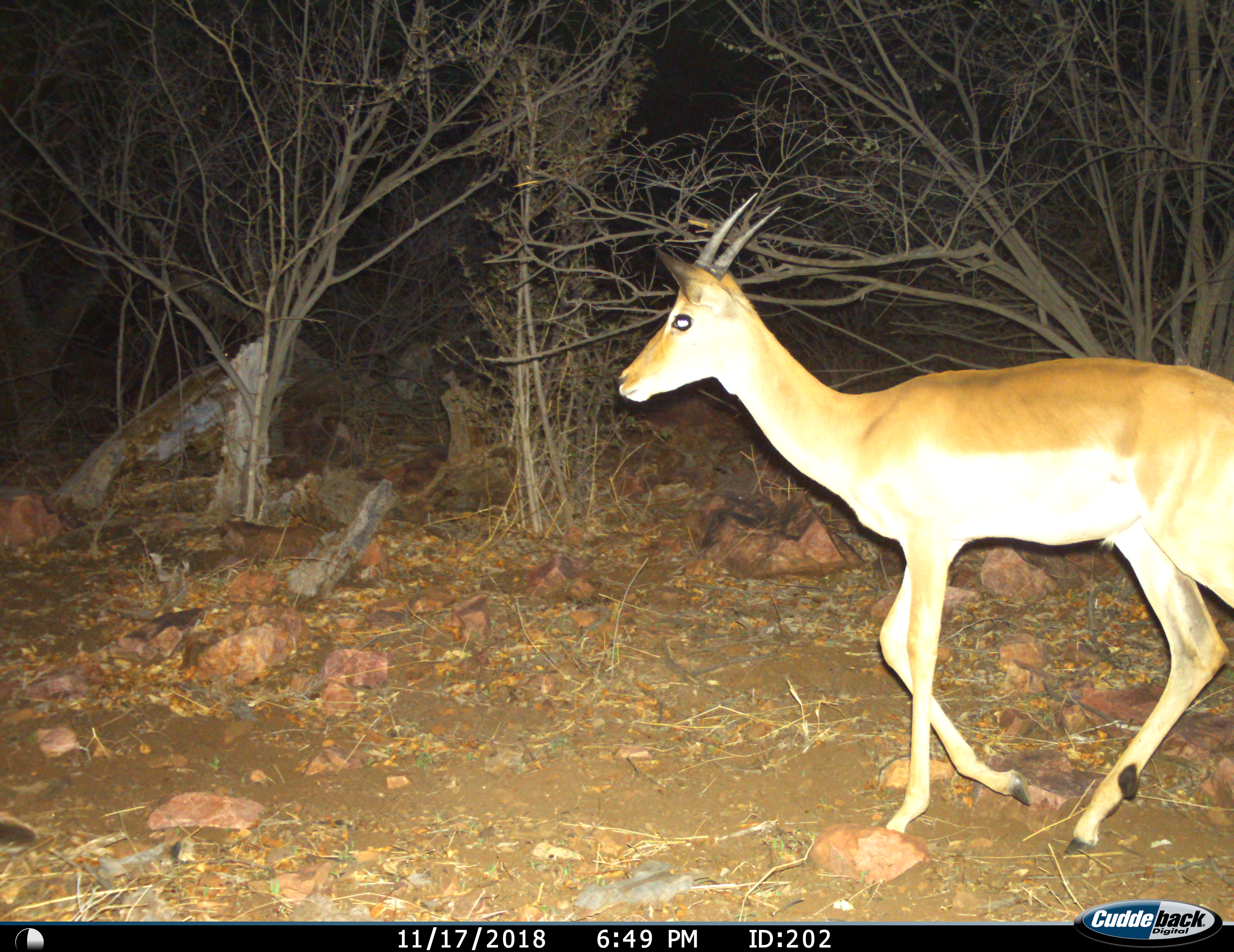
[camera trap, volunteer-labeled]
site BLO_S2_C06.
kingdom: Animalia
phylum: Chordata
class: Mammalia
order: Artiodactyla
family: Bovidae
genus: Aepyceros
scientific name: Aepyceros melampus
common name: impala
Impala (Aepyceros melampus), count 1. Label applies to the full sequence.